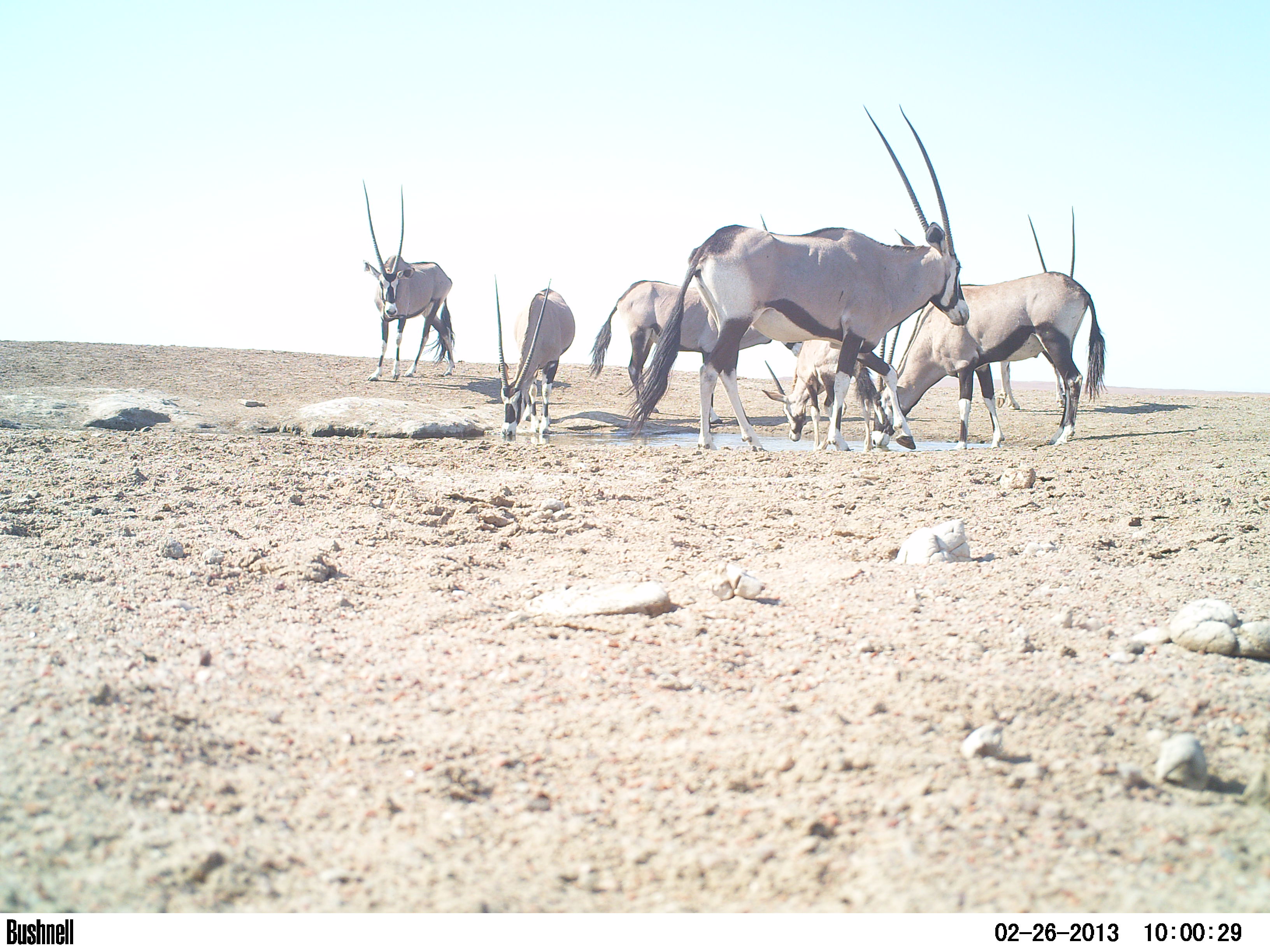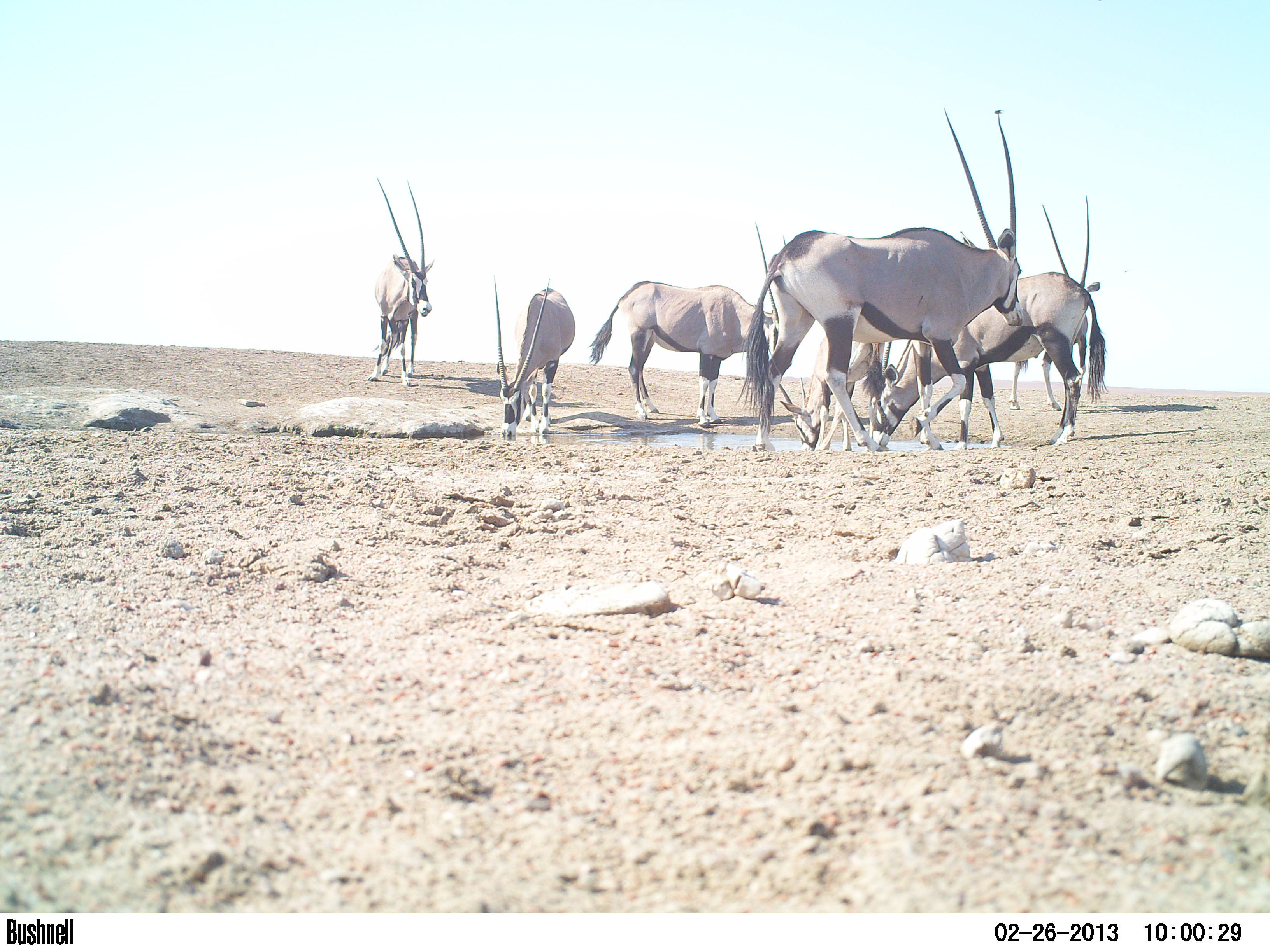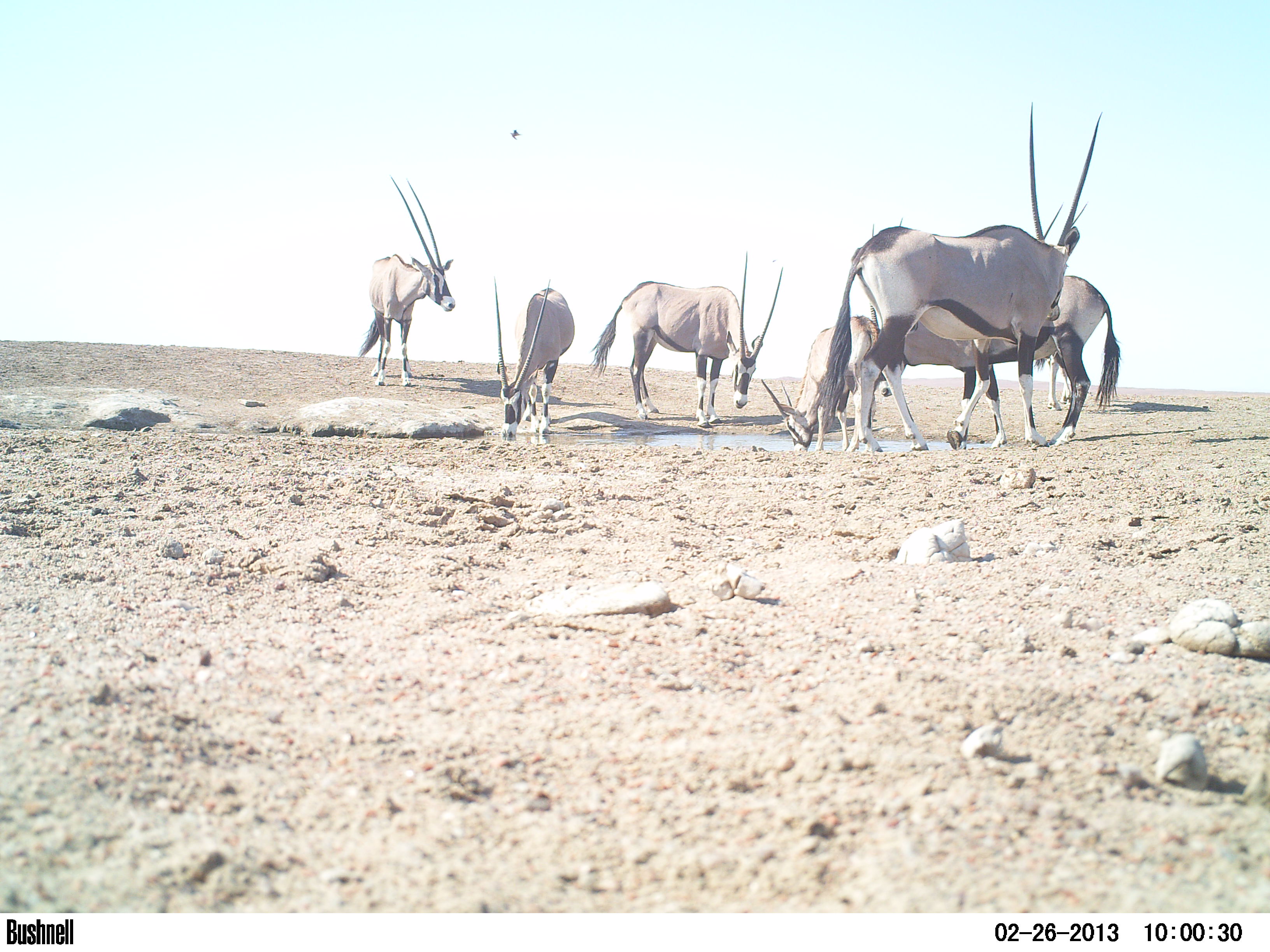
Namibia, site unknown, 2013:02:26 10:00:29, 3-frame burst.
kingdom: Animalia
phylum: Chordata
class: Mammalia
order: Artiodactyla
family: Bovidae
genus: Oryx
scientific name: Oryx gazella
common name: gemsbok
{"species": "Oryx gazella (gemsbok)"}